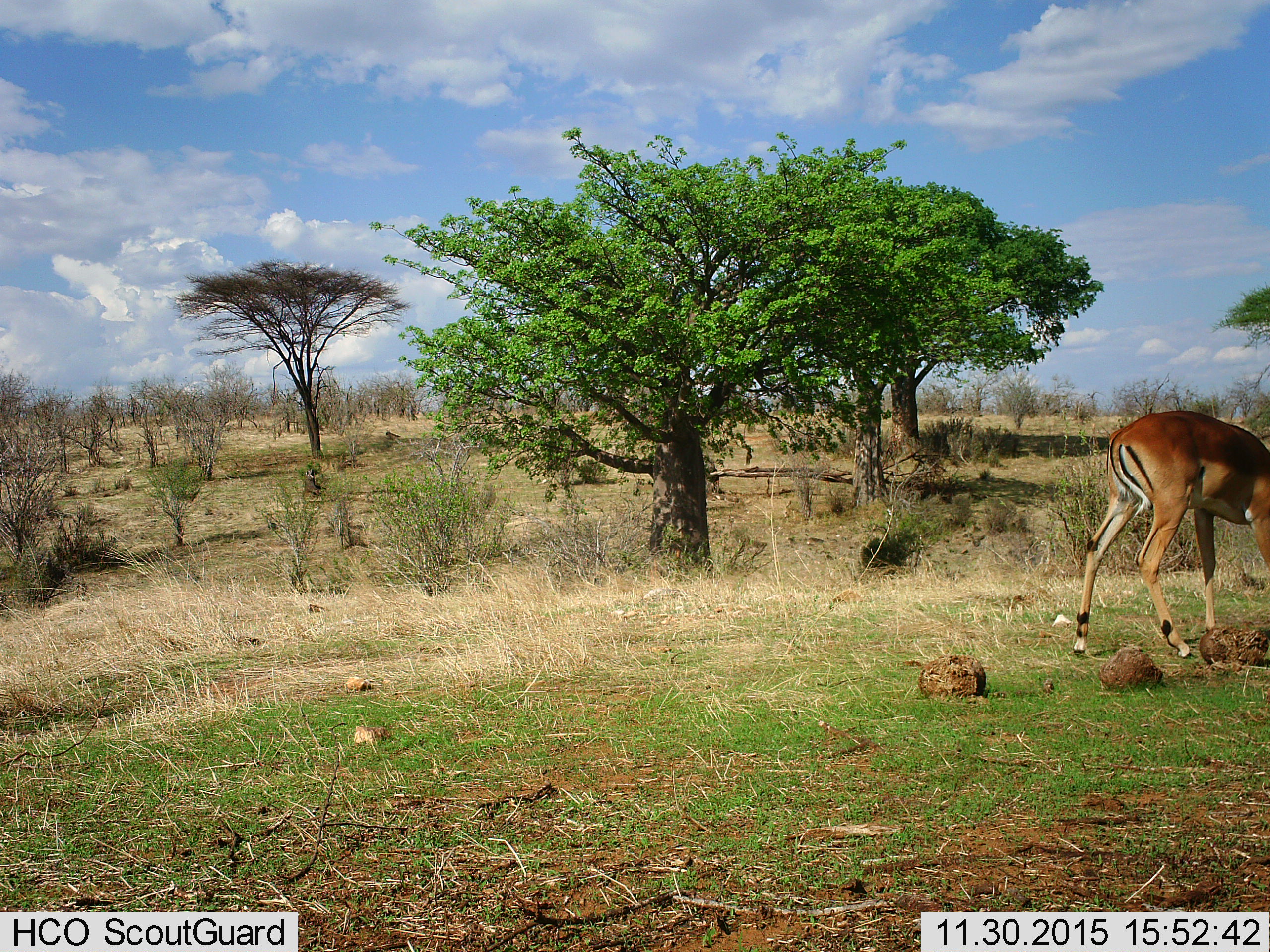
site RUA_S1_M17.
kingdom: Animalia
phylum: Chordata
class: Mammalia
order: Artiodactyla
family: Bovidae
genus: Aepyceros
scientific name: Aepyceros melampus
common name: impala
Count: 1.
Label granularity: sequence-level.